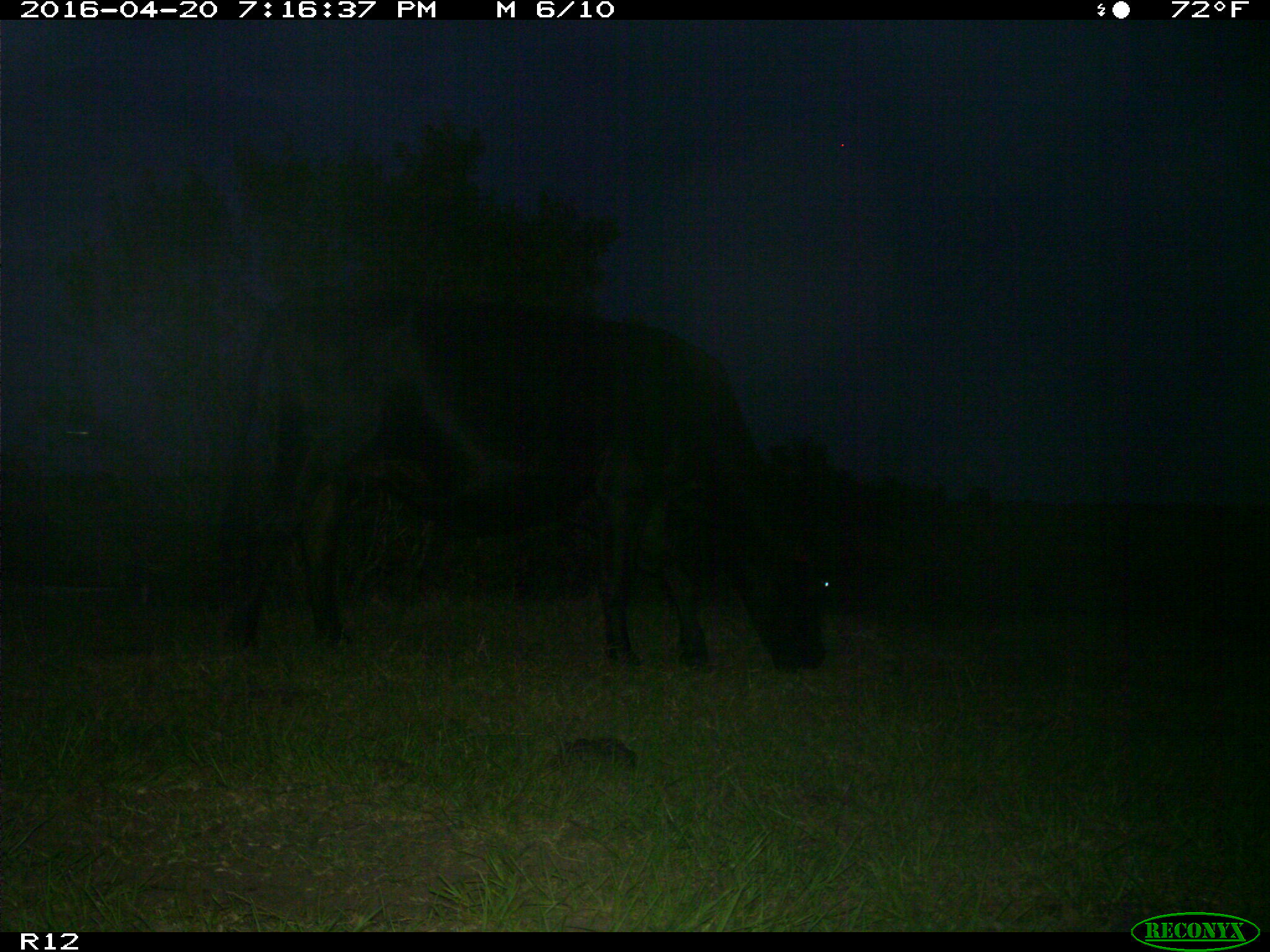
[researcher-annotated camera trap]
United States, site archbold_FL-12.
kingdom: Animalia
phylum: Chordata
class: Mammalia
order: Artiodactyla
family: Bovidae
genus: Bos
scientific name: Bos taurus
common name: domestic cow